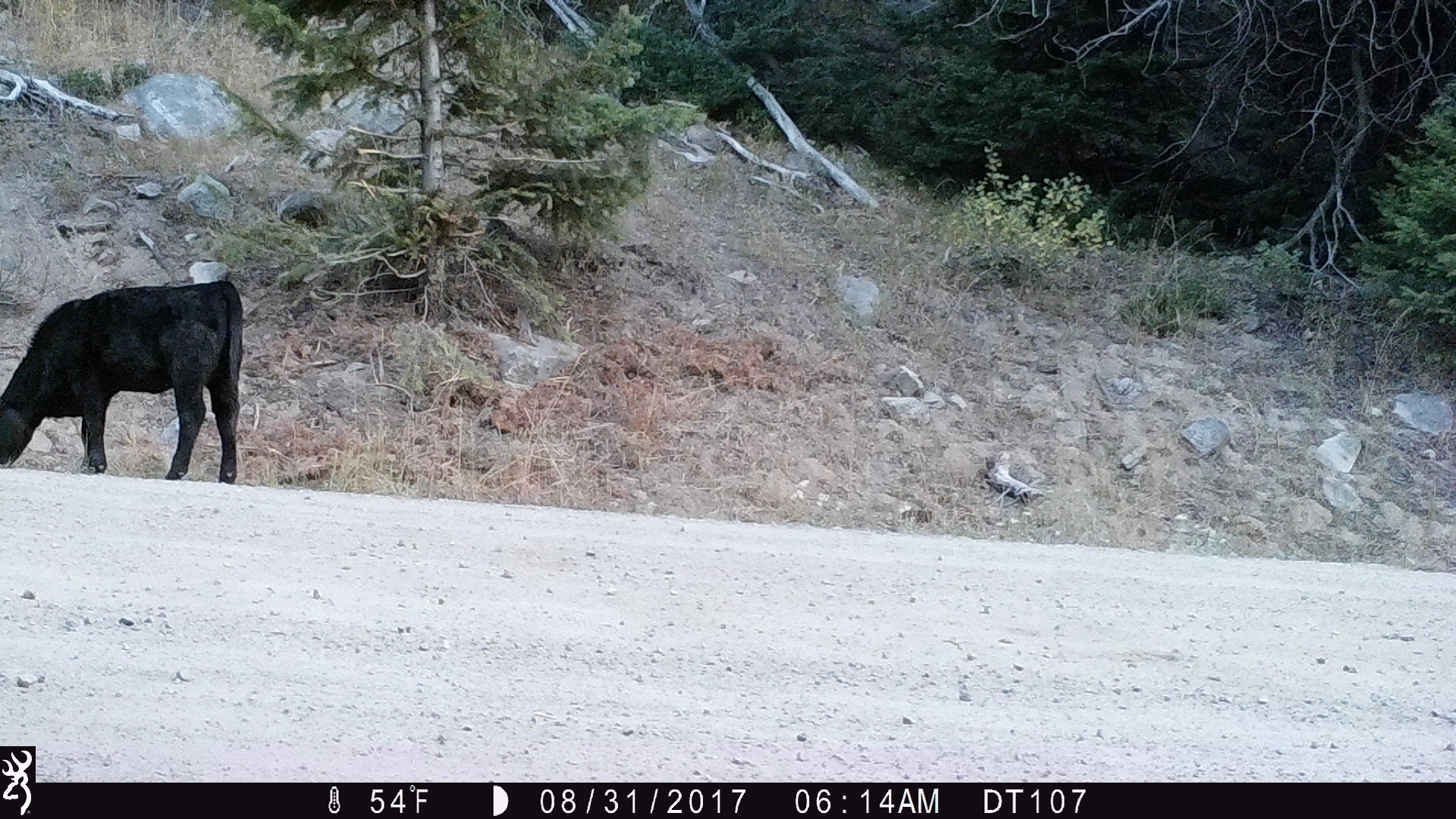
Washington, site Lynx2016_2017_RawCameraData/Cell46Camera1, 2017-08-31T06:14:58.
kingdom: Animalia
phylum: Chordata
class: Mammalia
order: Artiodactyla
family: Bovidae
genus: Bos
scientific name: Bos taurus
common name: domestic cattle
Domestic cattle (Bos taurus). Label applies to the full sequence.